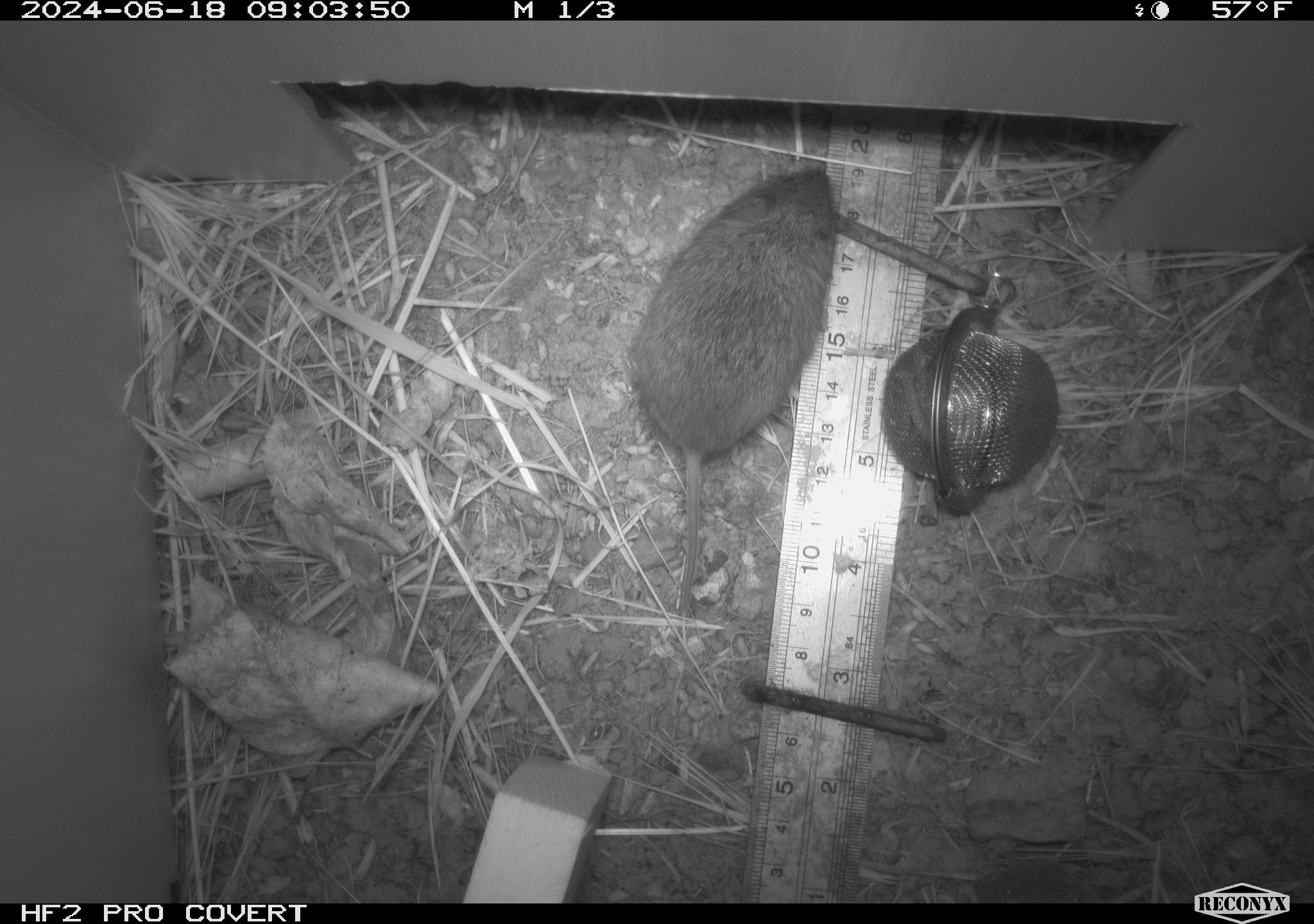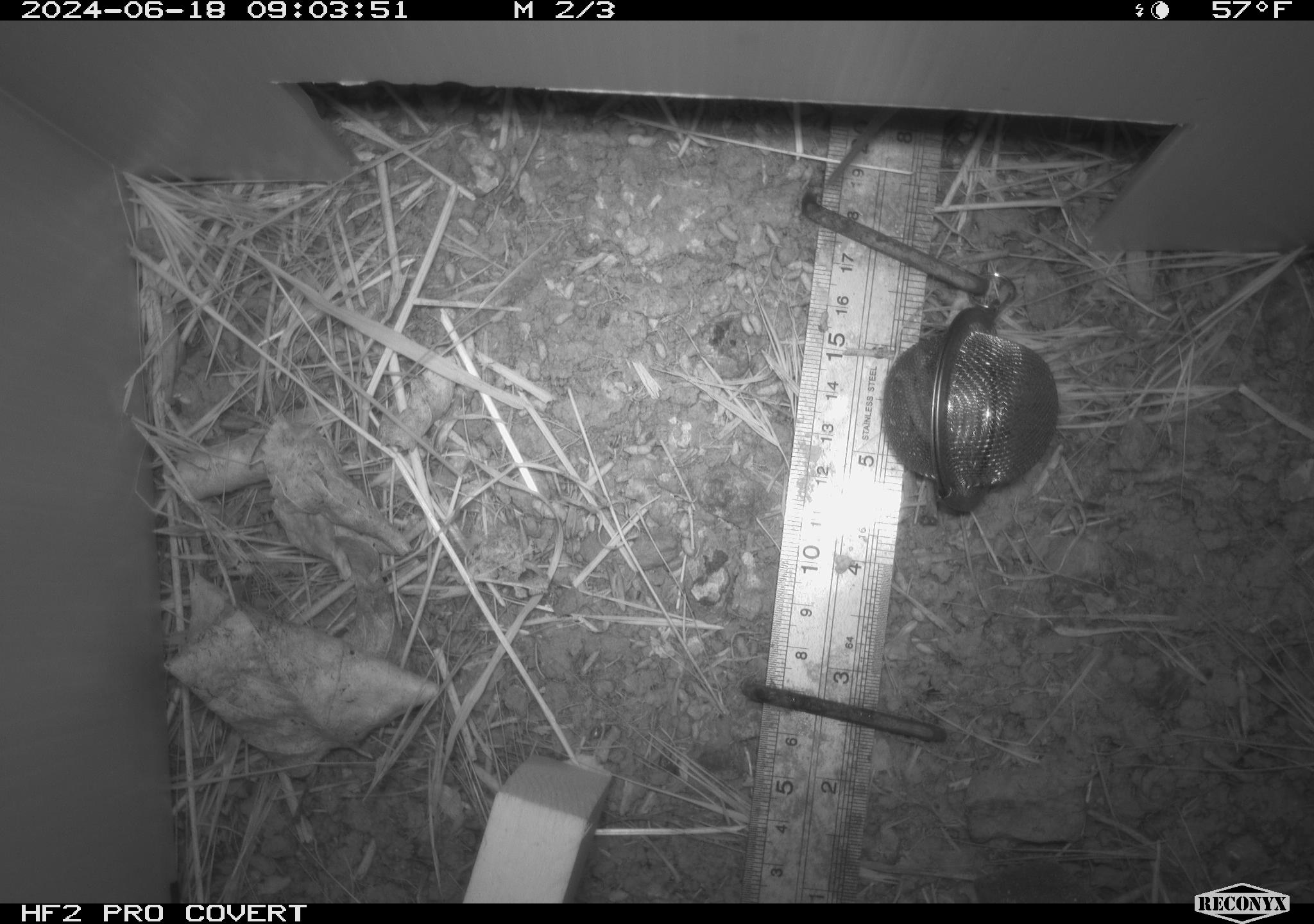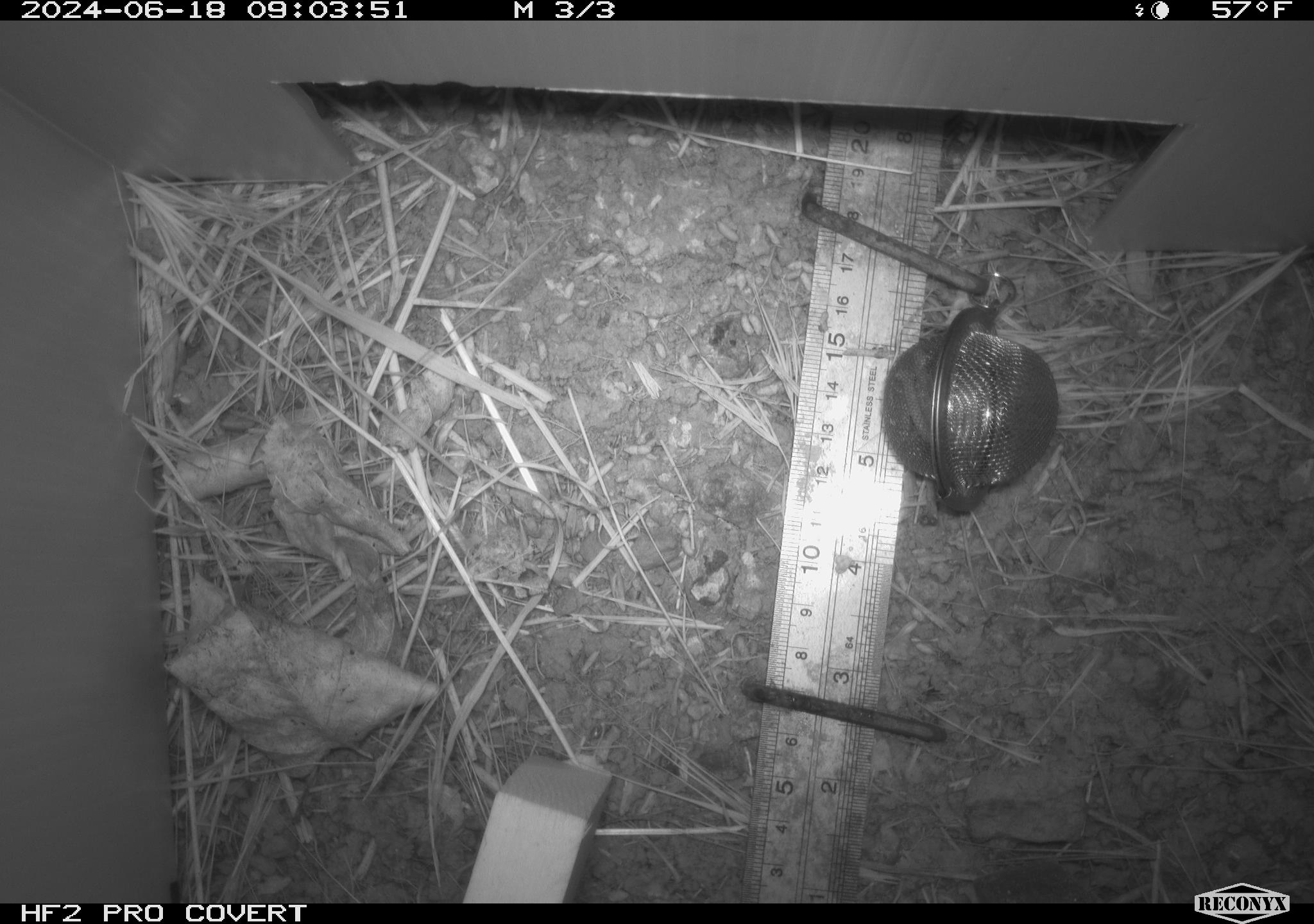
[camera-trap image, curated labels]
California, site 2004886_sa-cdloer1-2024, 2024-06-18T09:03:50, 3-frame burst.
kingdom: Animalia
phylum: Chordata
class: Mammalia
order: Rodentia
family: Cricetidae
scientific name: Arvicolinae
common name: voles, lemmings, and muskrats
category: arvicolinae subfamily